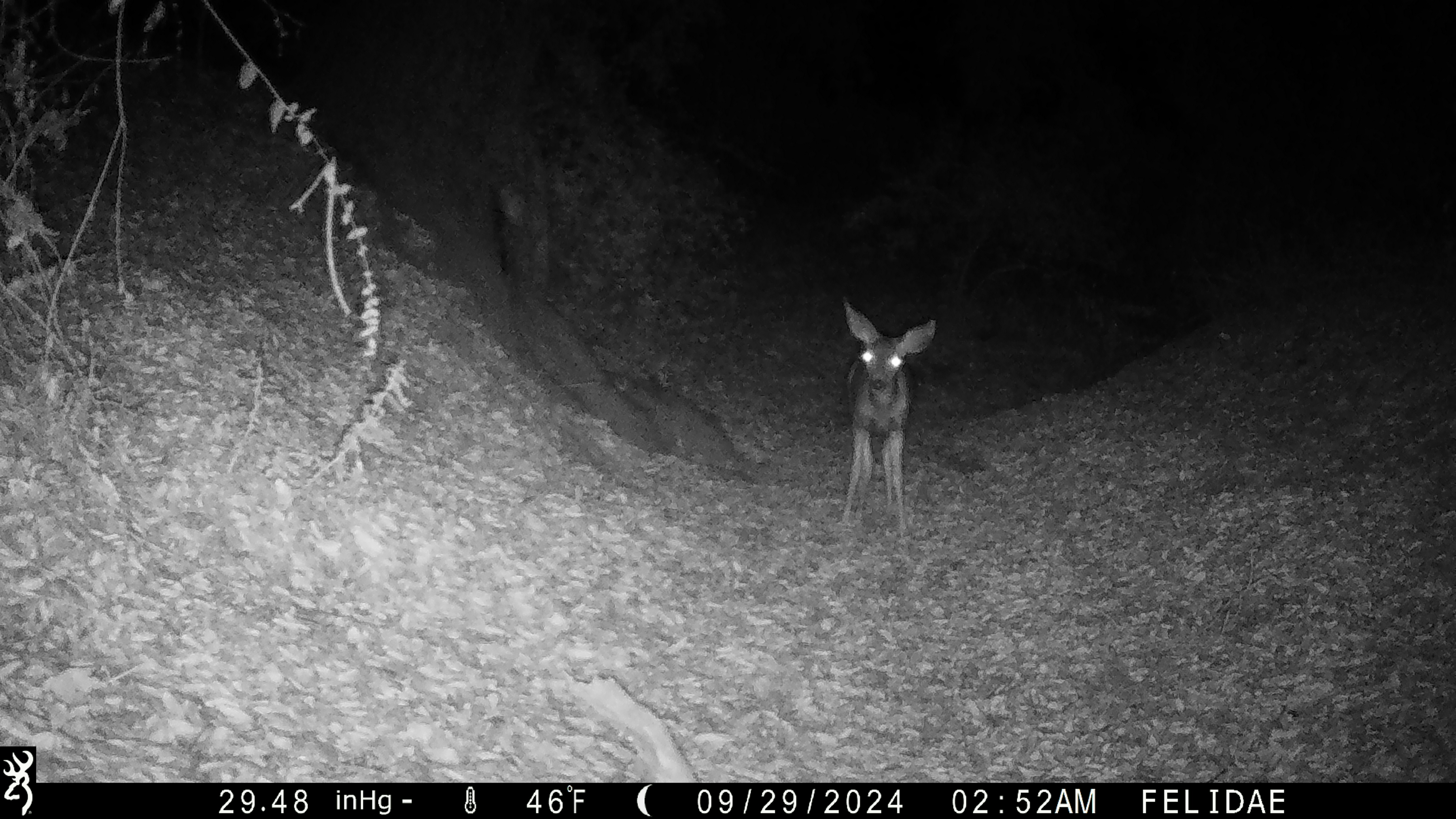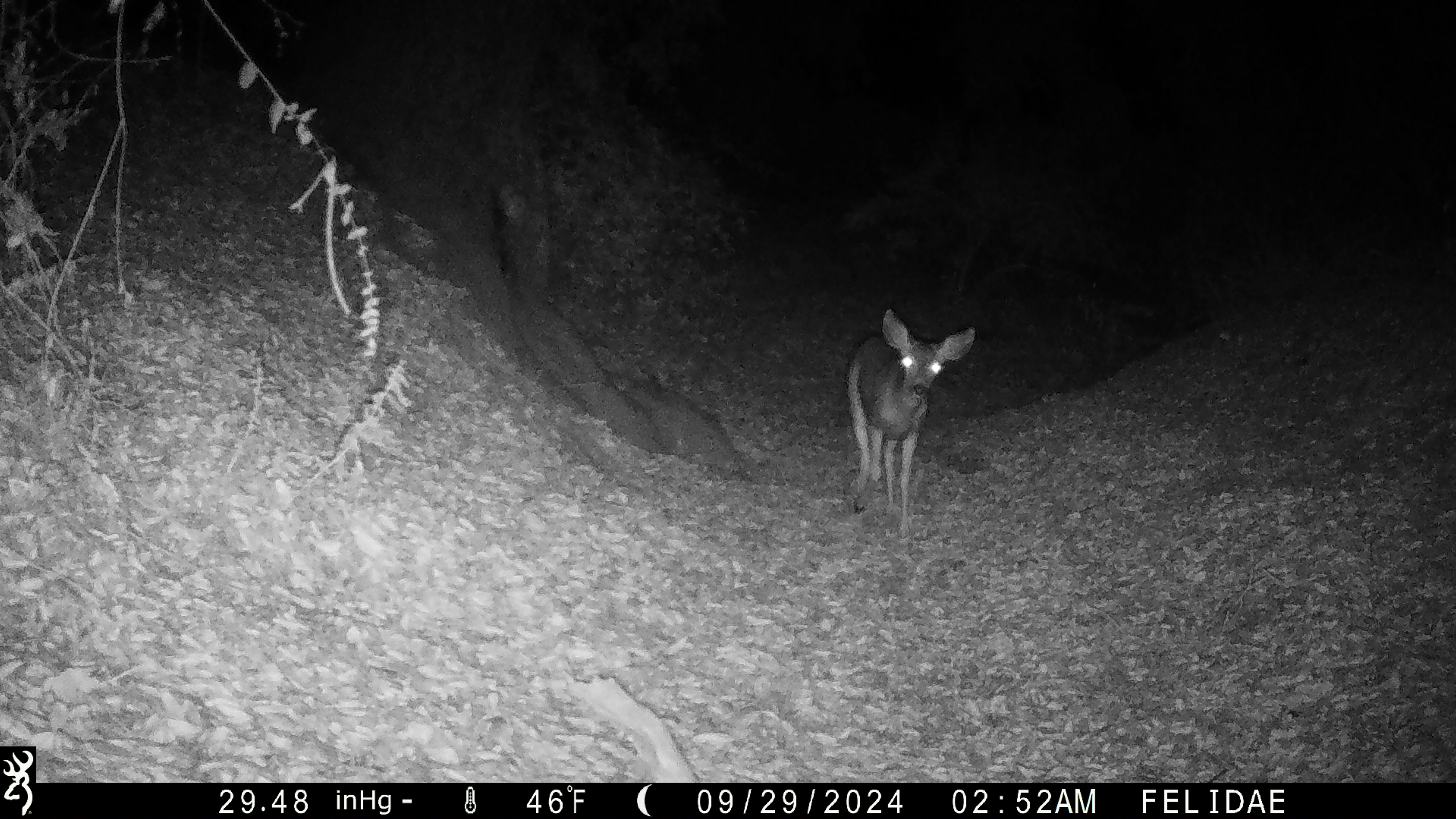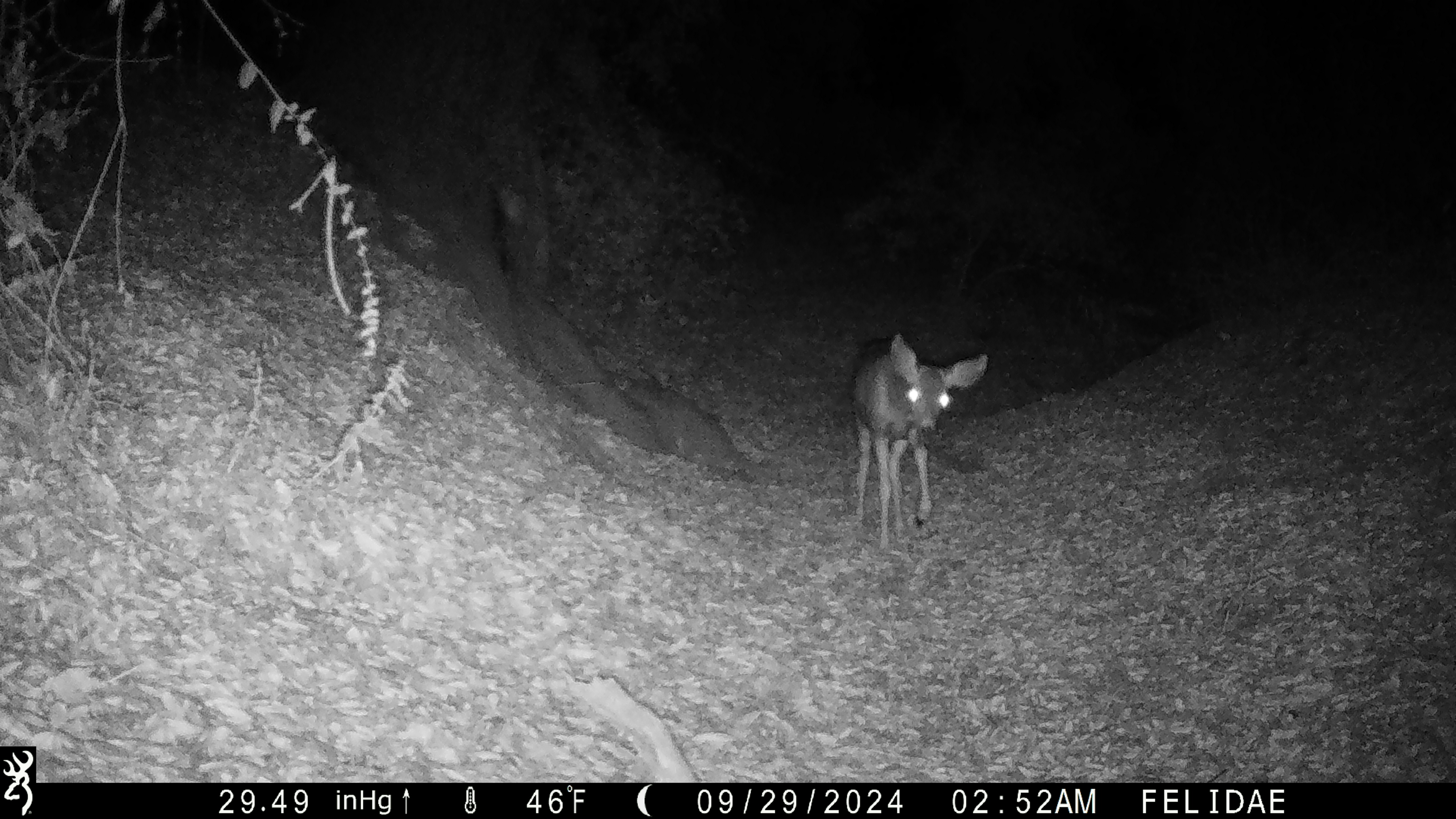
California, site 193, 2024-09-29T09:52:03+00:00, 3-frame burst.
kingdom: Animalia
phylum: Chordata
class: Mammalia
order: Artiodactyla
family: Cervidae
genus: Odocoileus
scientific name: Odocoileus hemionus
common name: mule deer